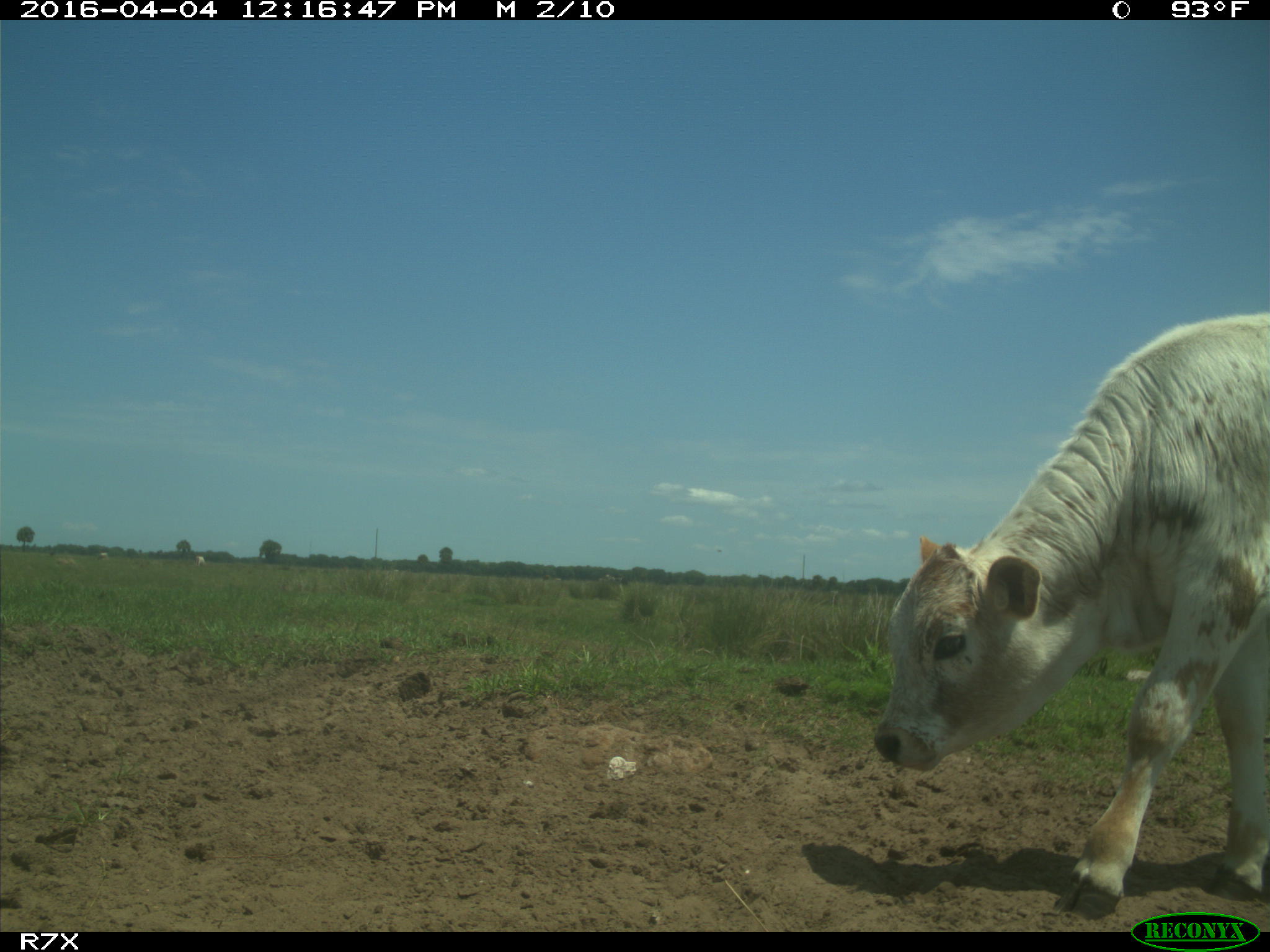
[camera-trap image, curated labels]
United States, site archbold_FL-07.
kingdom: Animalia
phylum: Chordata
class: Mammalia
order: Artiodactyla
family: Bovidae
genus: Bos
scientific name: Bos taurus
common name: domestic cow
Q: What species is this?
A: Bos taurus (domestic cow).